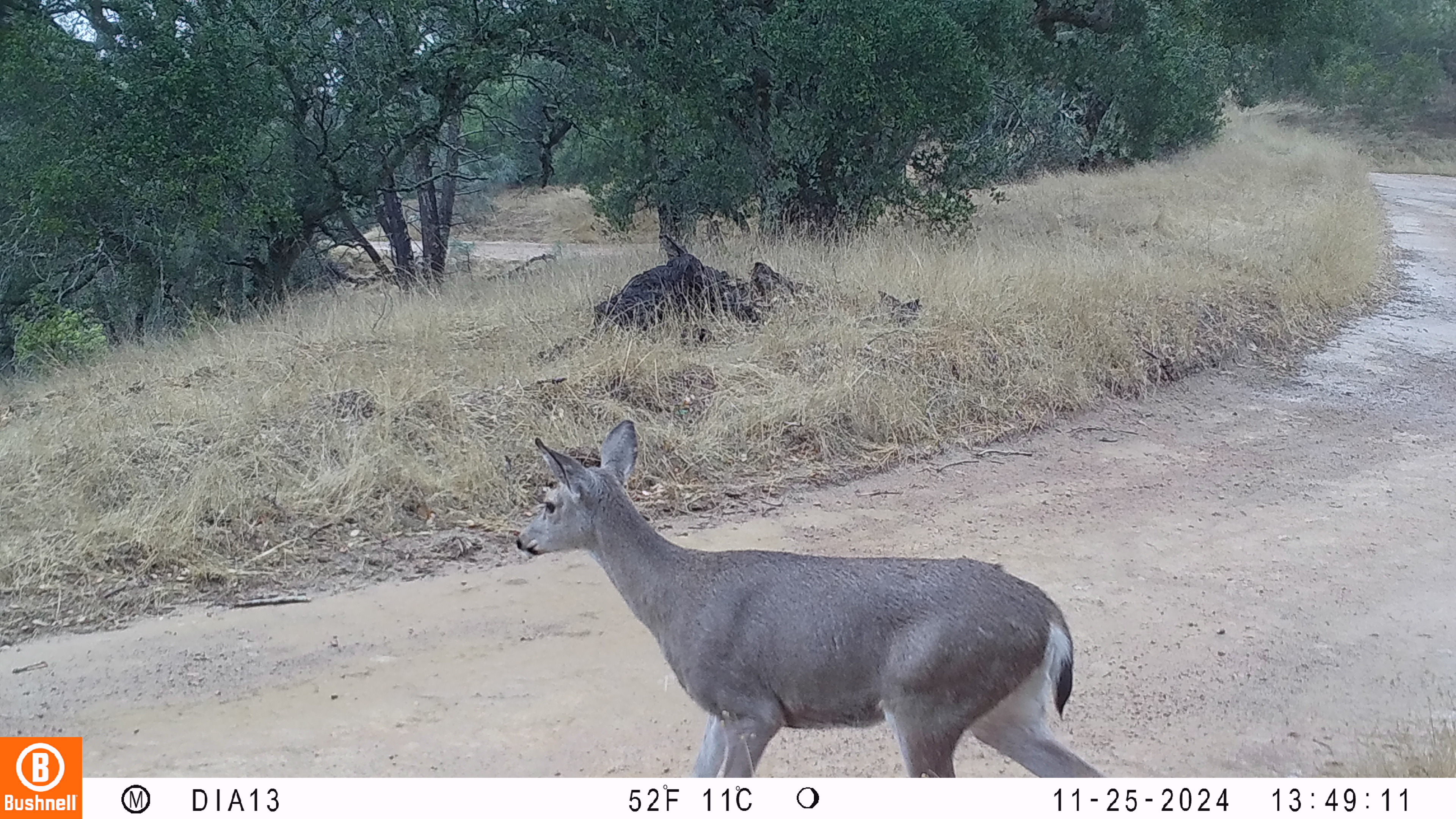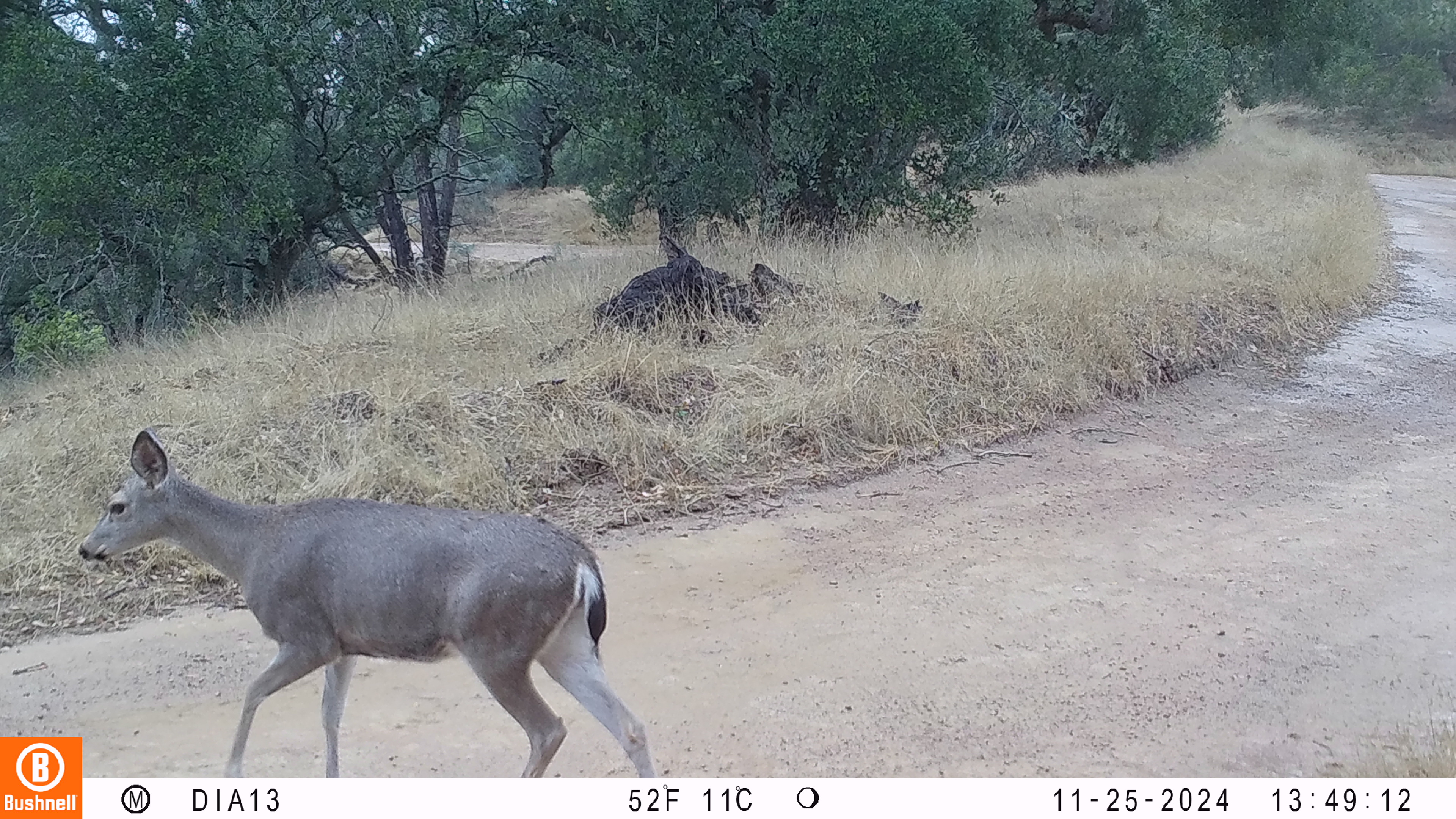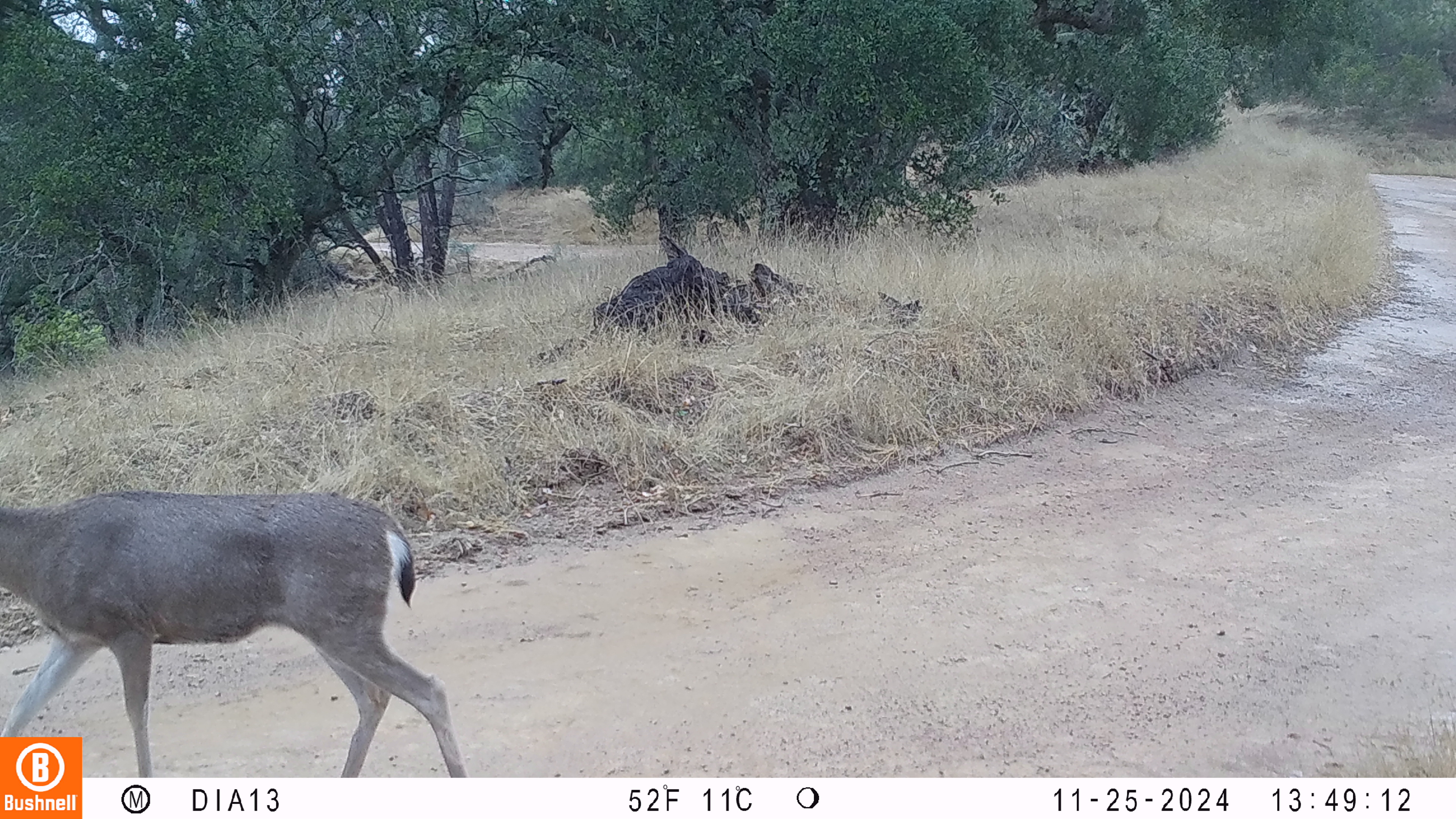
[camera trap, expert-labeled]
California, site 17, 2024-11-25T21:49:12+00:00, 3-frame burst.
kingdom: Animalia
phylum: Chordata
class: Mammalia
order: Artiodactyla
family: Cervidae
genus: Odocoileus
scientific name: Odocoileus hemionus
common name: mule deer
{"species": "mule deer (Odocoileus hemionus)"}